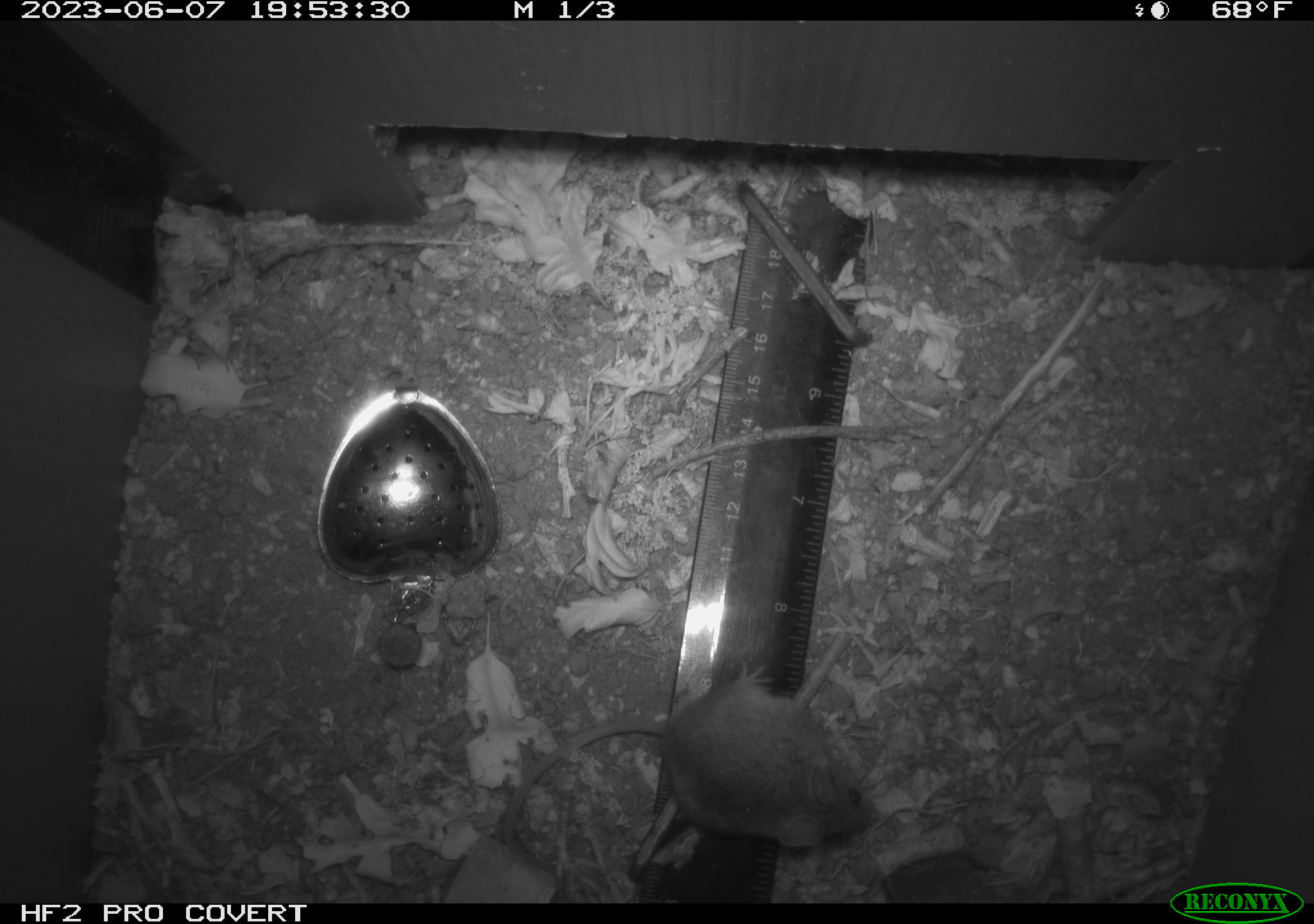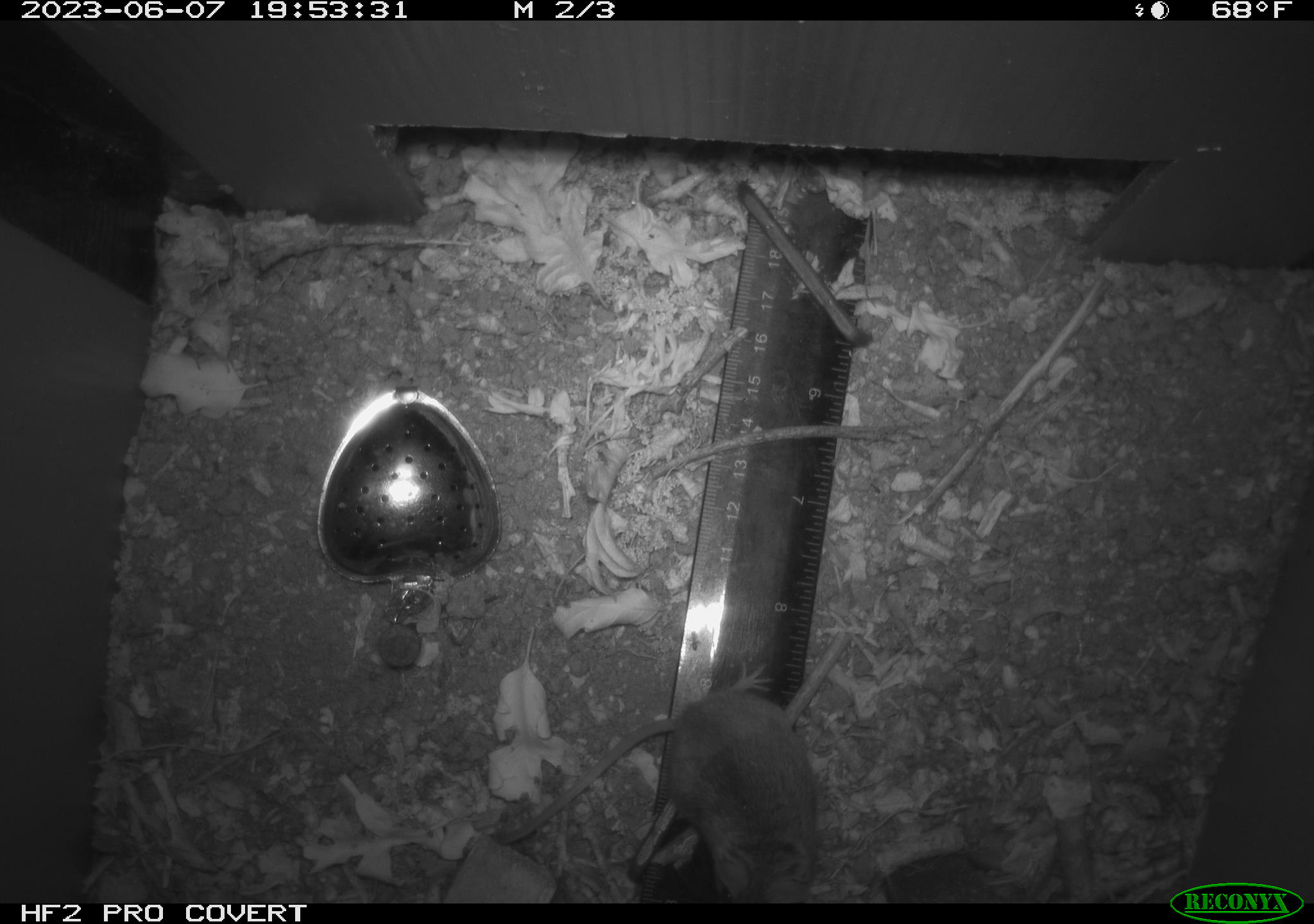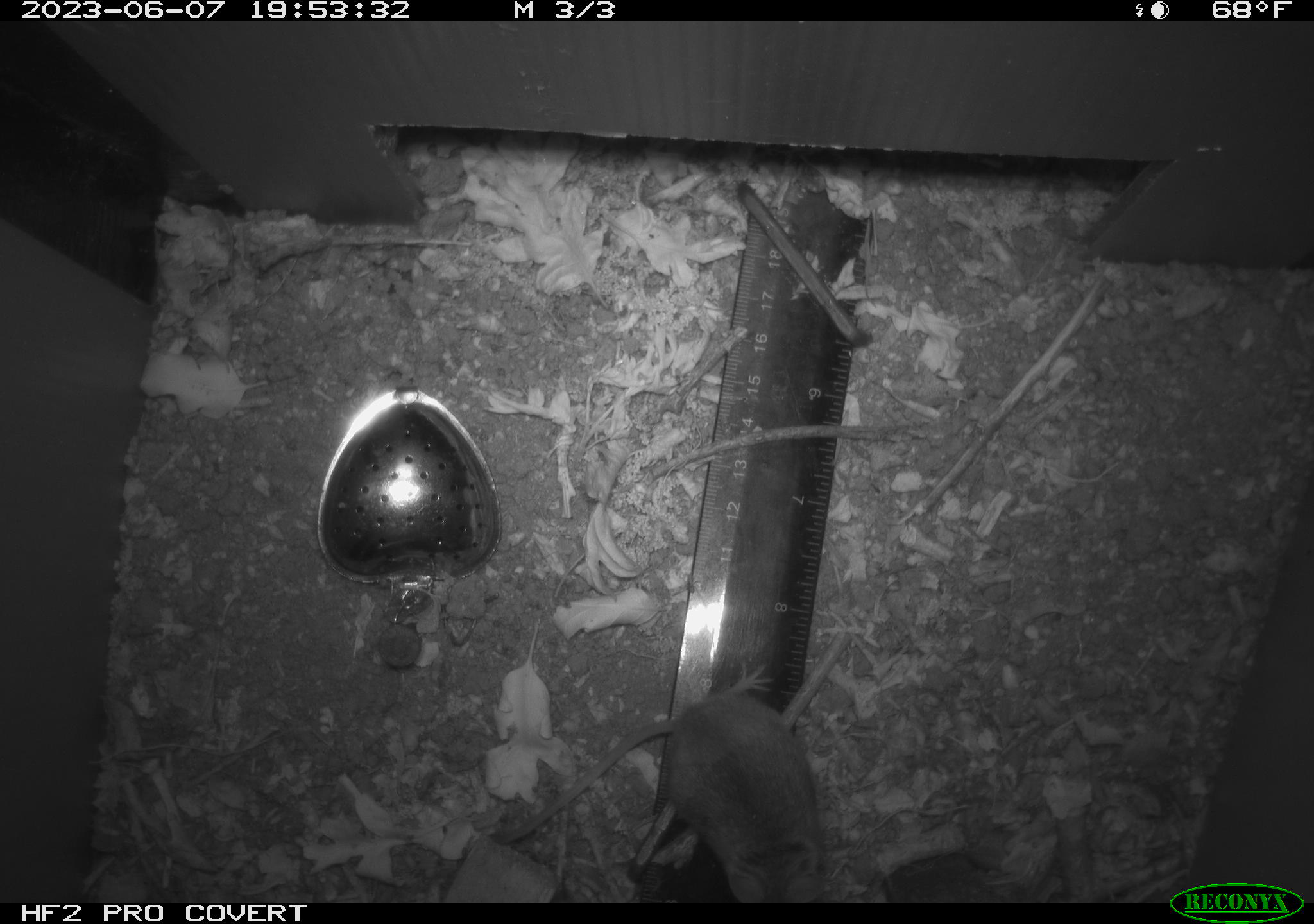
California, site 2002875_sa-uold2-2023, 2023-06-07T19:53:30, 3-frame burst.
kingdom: Animalia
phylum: Chordata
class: Mammalia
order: Rodentia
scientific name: Rodentia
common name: mouse species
Mouse species (Rodentia).